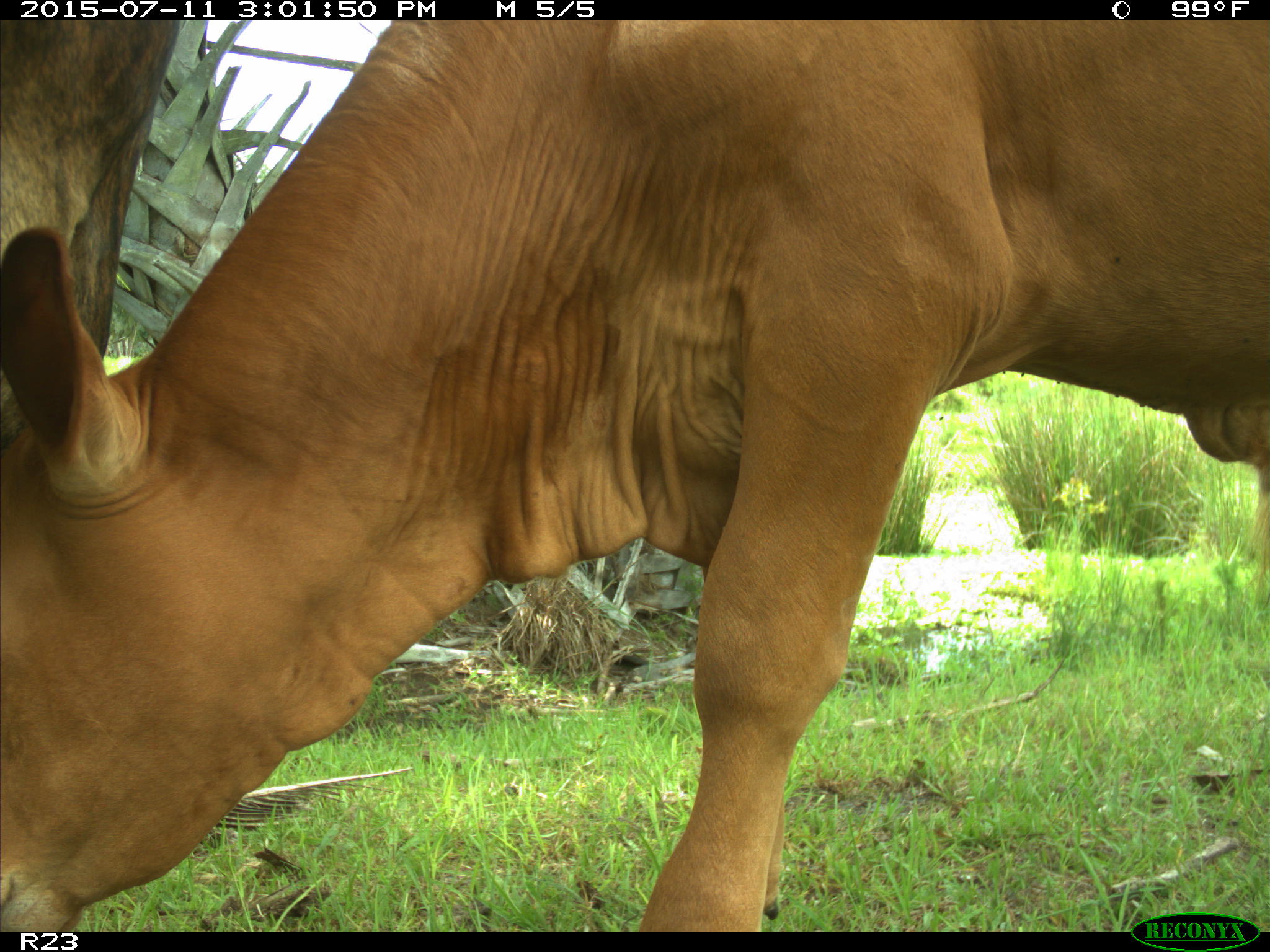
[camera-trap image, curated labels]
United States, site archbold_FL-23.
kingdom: Animalia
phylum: Chordata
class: Mammalia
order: Artiodactyla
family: Bovidae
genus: Bos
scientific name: Bos taurus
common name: domestic cow